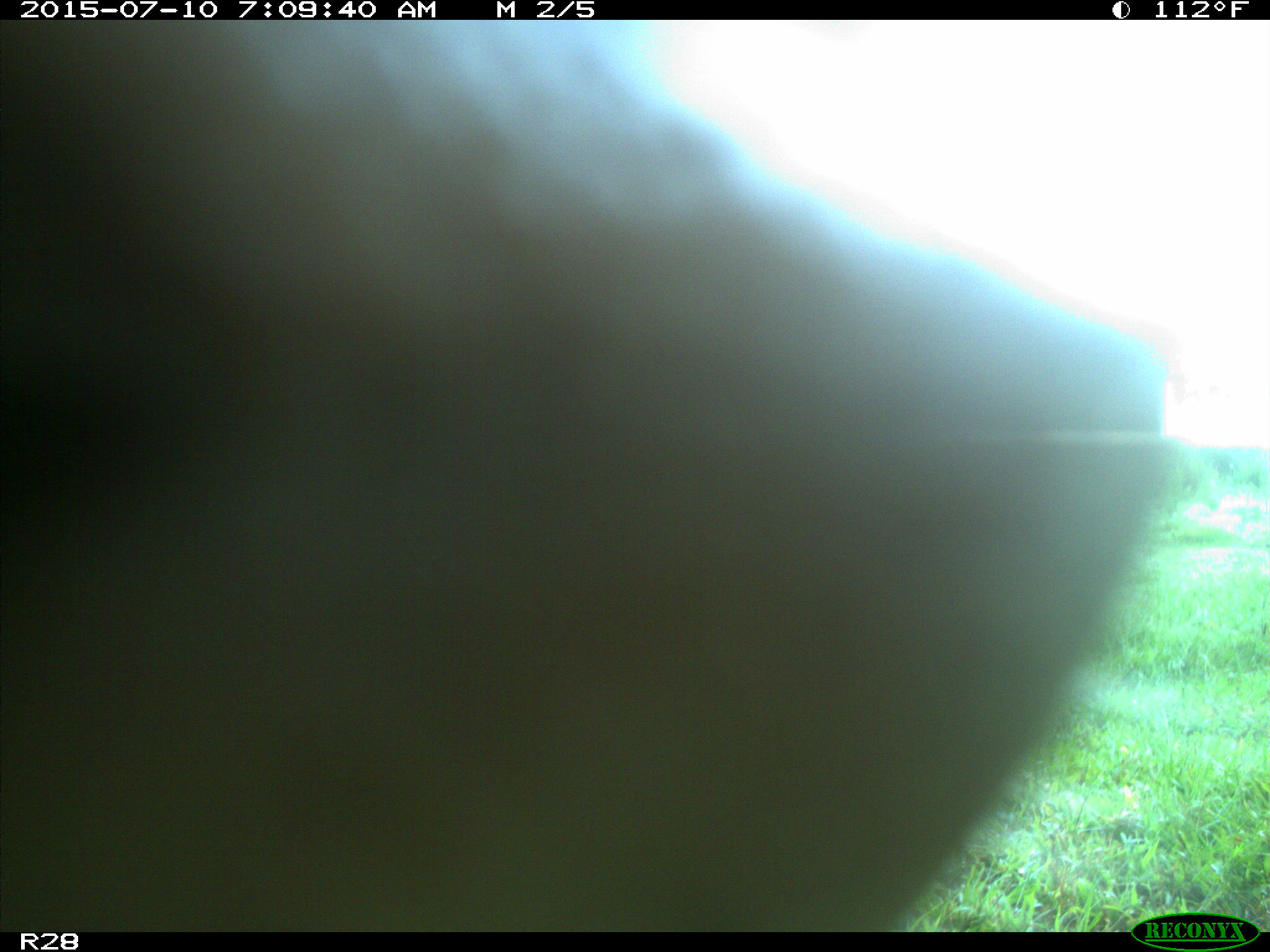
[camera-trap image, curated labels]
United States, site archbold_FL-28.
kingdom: Animalia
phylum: Chordata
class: Mammalia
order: Artiodactyla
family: Bovidae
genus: Bos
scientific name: Bos taurus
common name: domestic cow